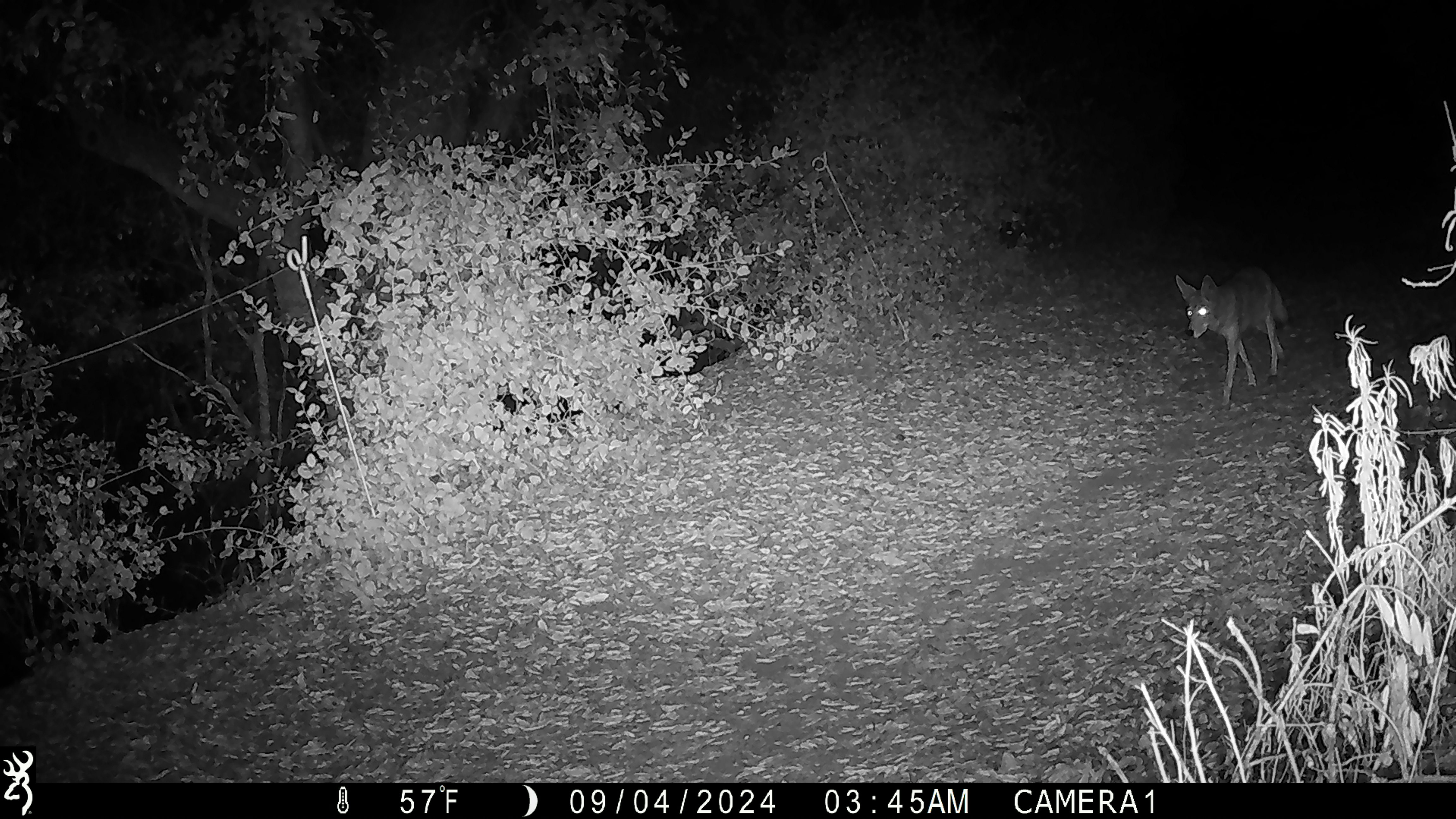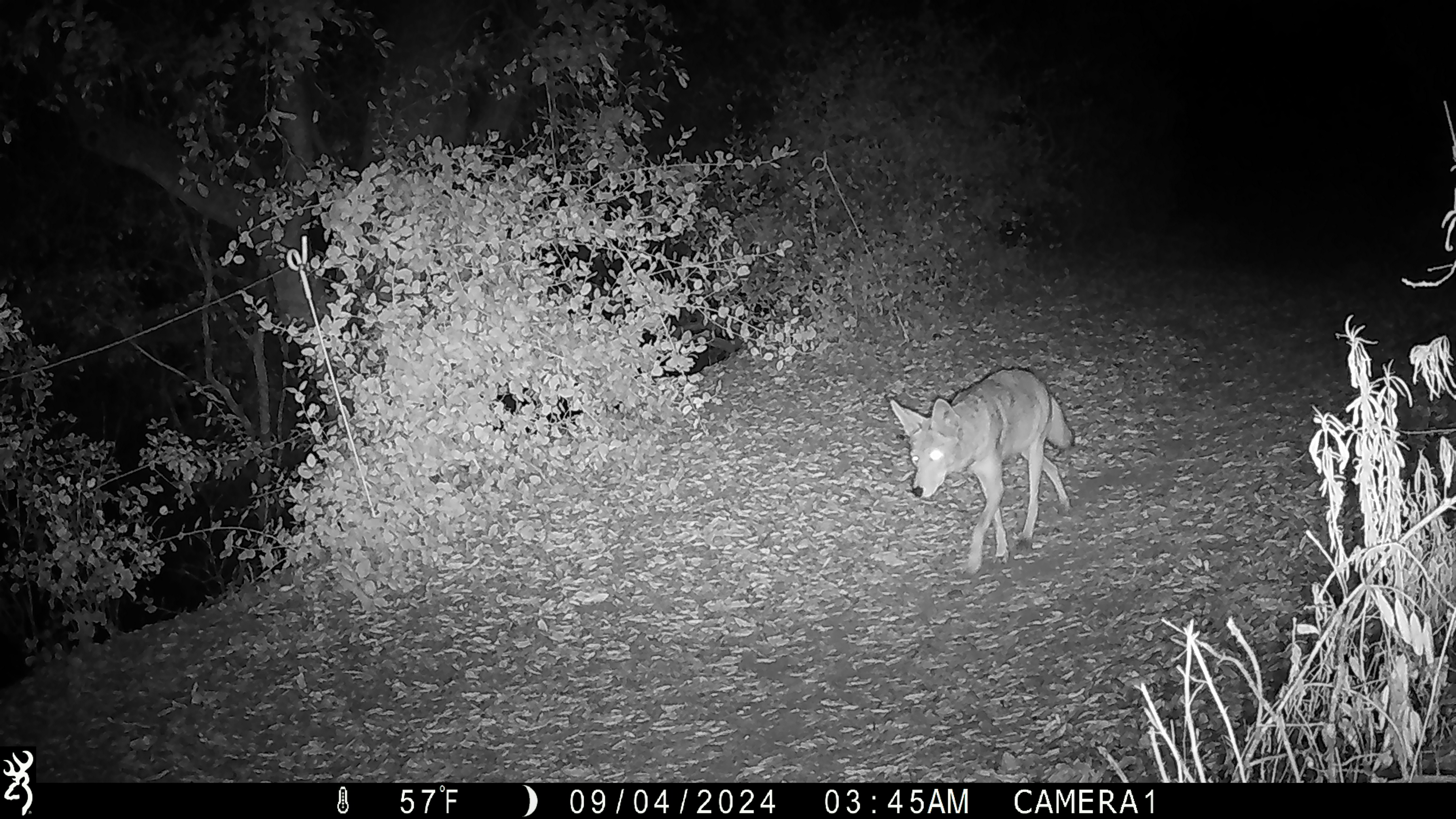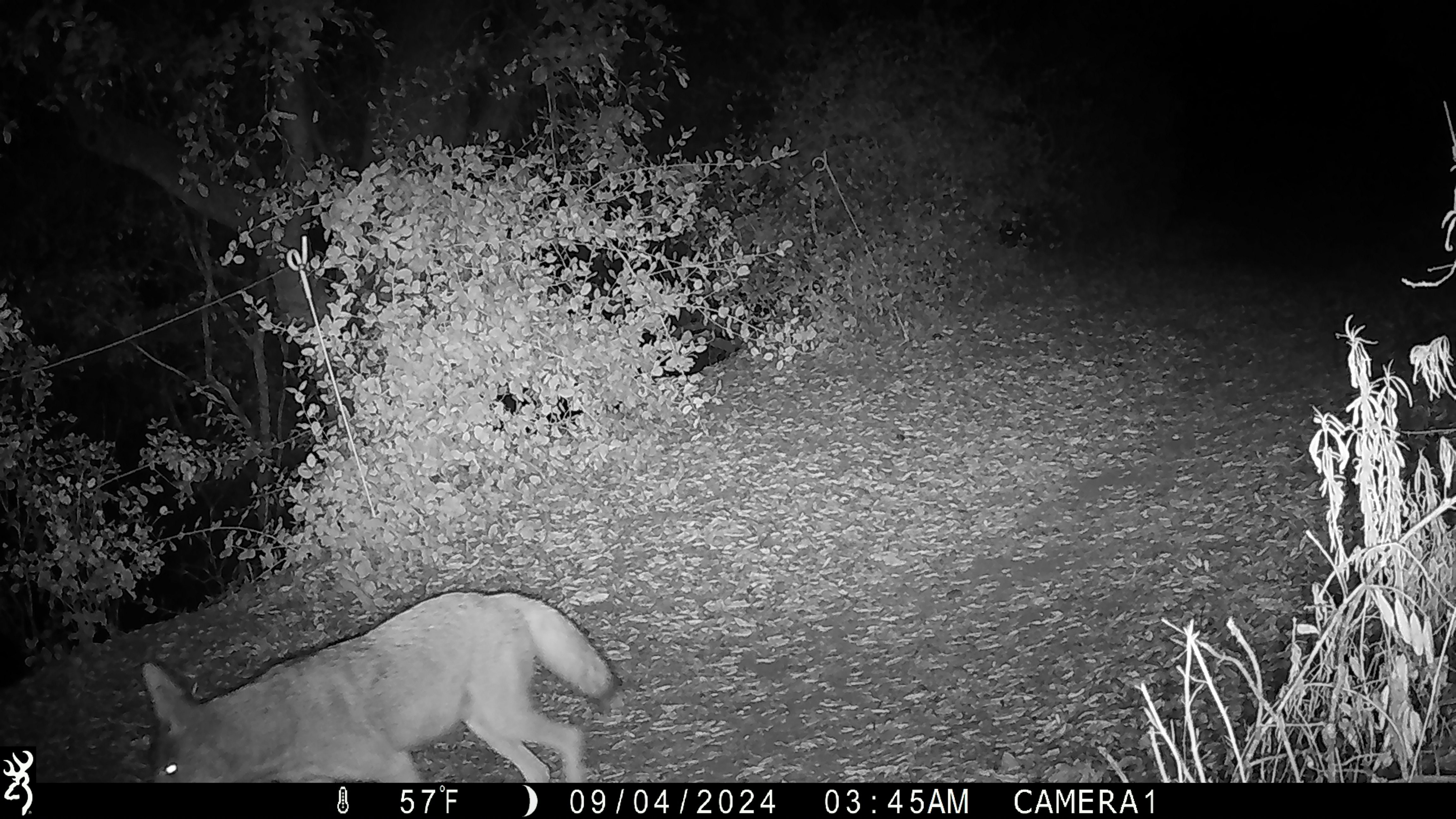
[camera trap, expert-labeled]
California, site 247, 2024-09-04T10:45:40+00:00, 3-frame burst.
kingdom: Animalia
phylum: Chordata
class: Mammalia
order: Carnivora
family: Canidae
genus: Canis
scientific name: Canis latrans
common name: coyote